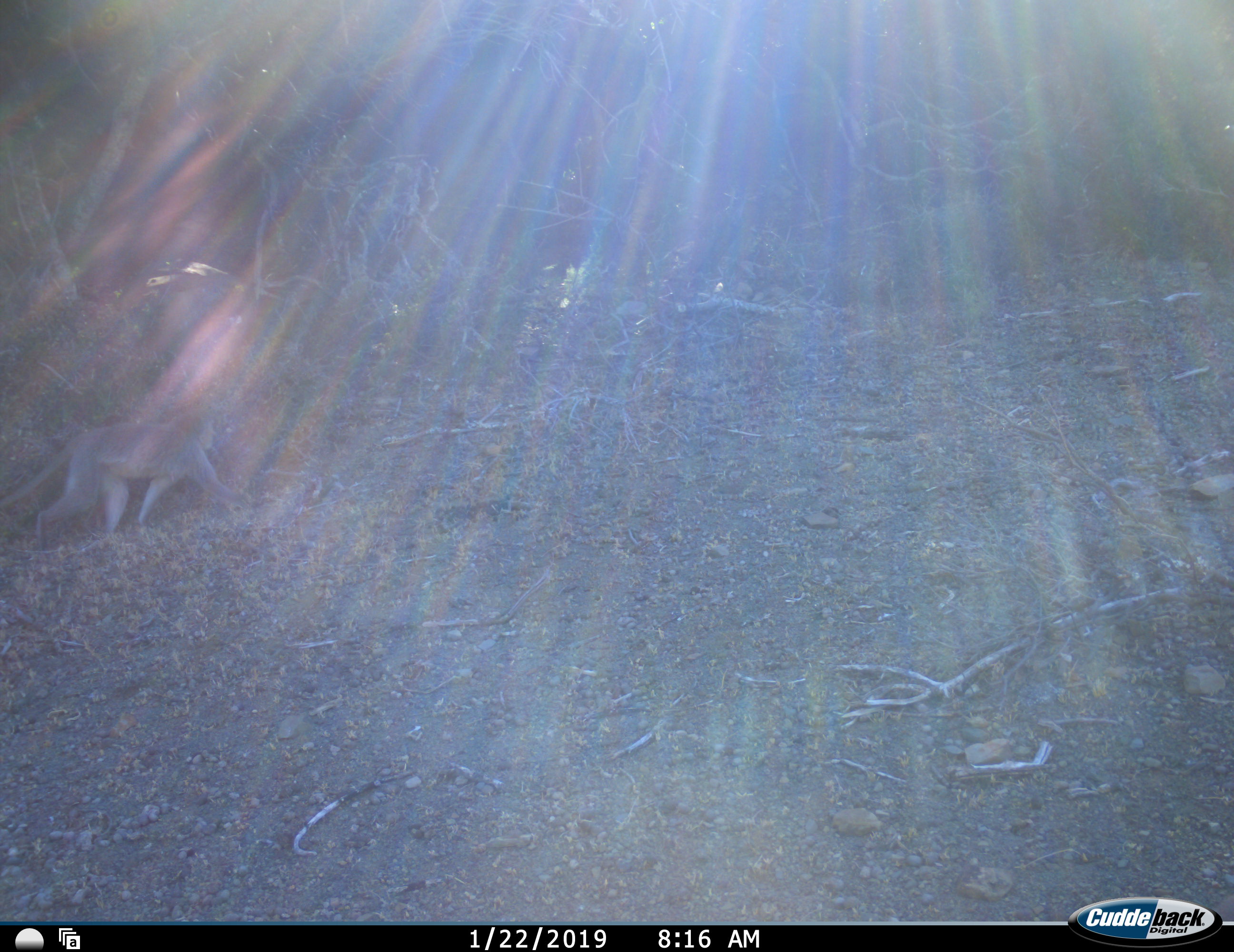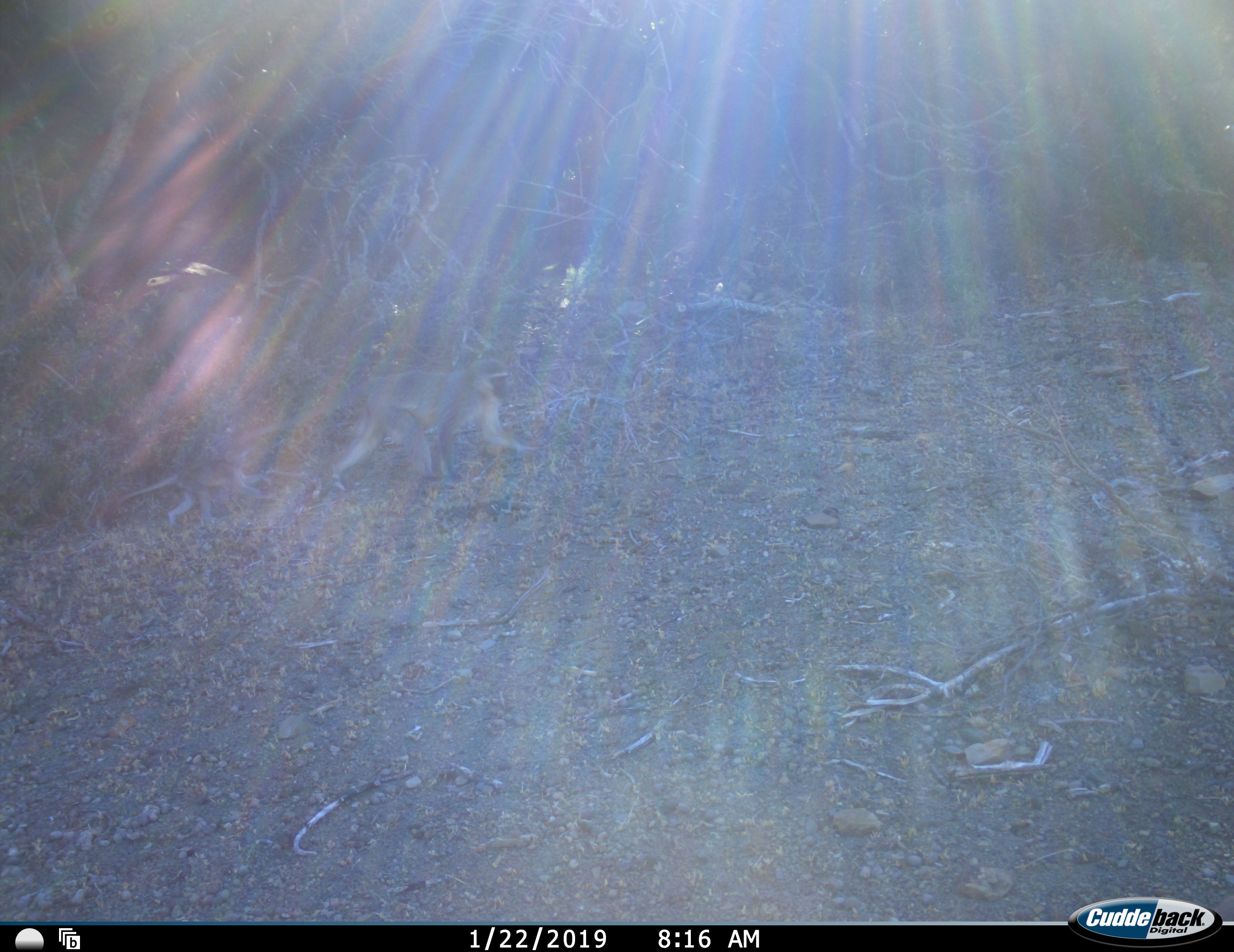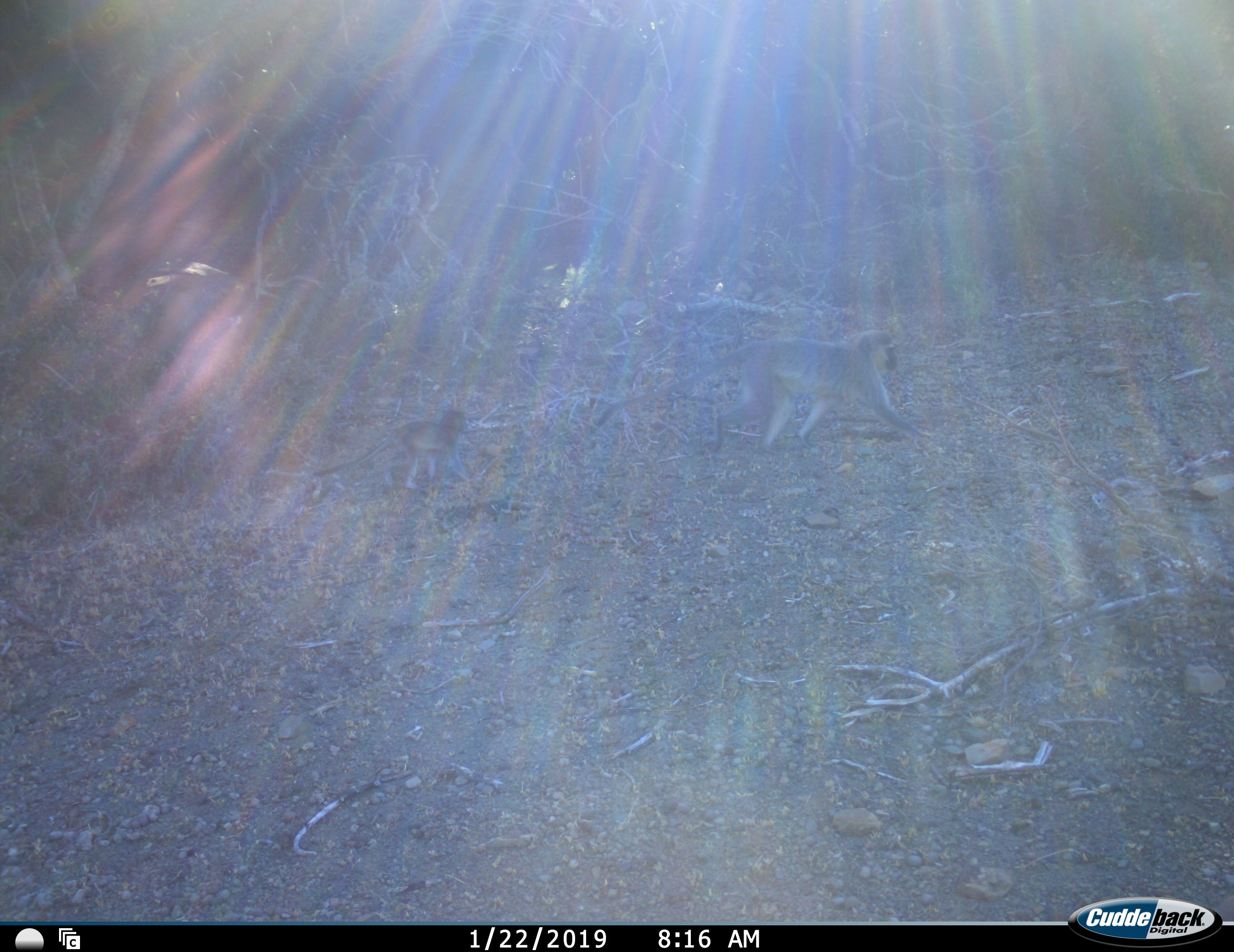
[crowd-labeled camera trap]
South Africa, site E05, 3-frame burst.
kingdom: Animalia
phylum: Chordata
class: Mammalia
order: Primates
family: Cercopithecidae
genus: Chlorocebus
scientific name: Chlorocebus pygerythrus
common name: vervet monkey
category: monkeyvervet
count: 2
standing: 0%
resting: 0%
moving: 100%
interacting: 0%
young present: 70%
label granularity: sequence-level